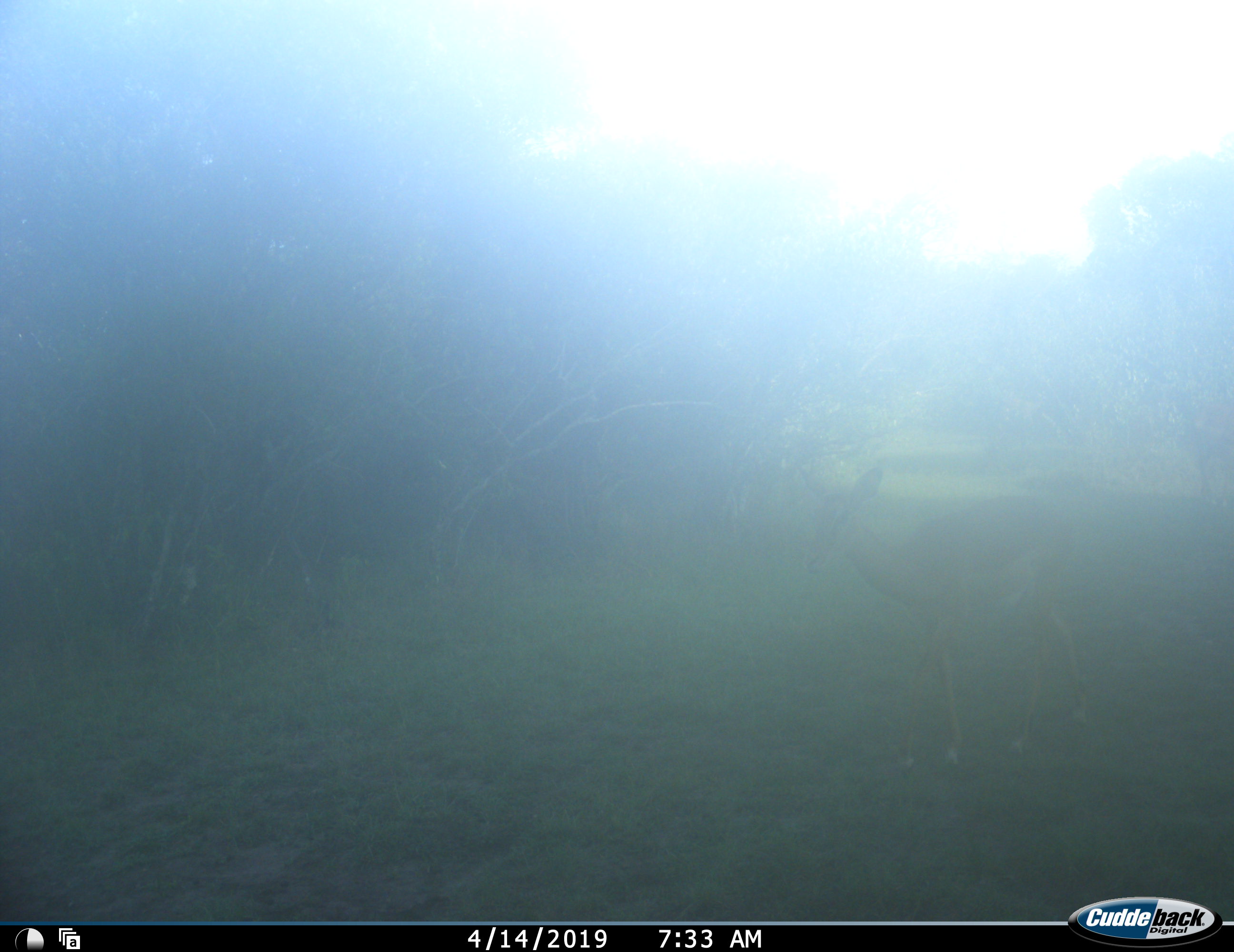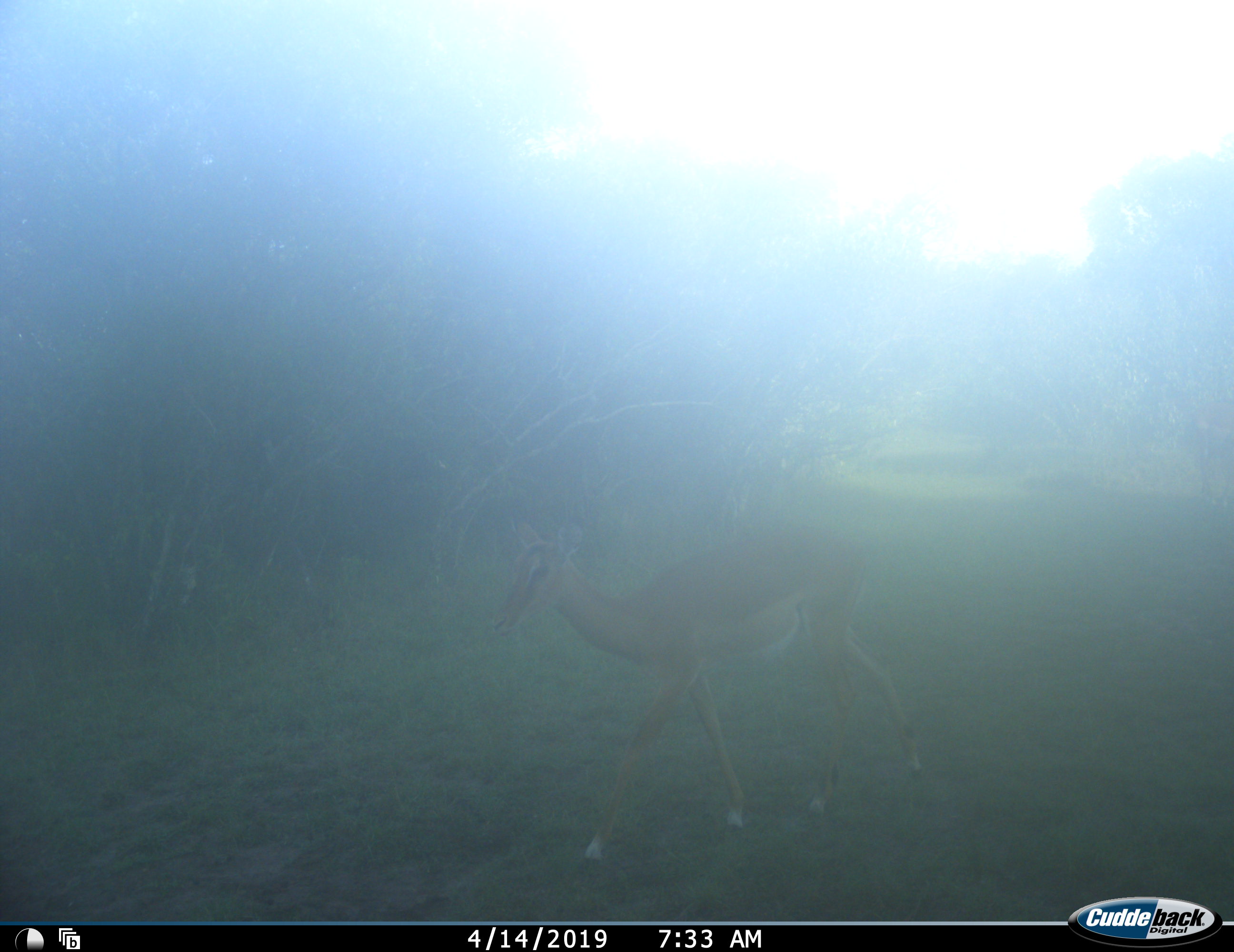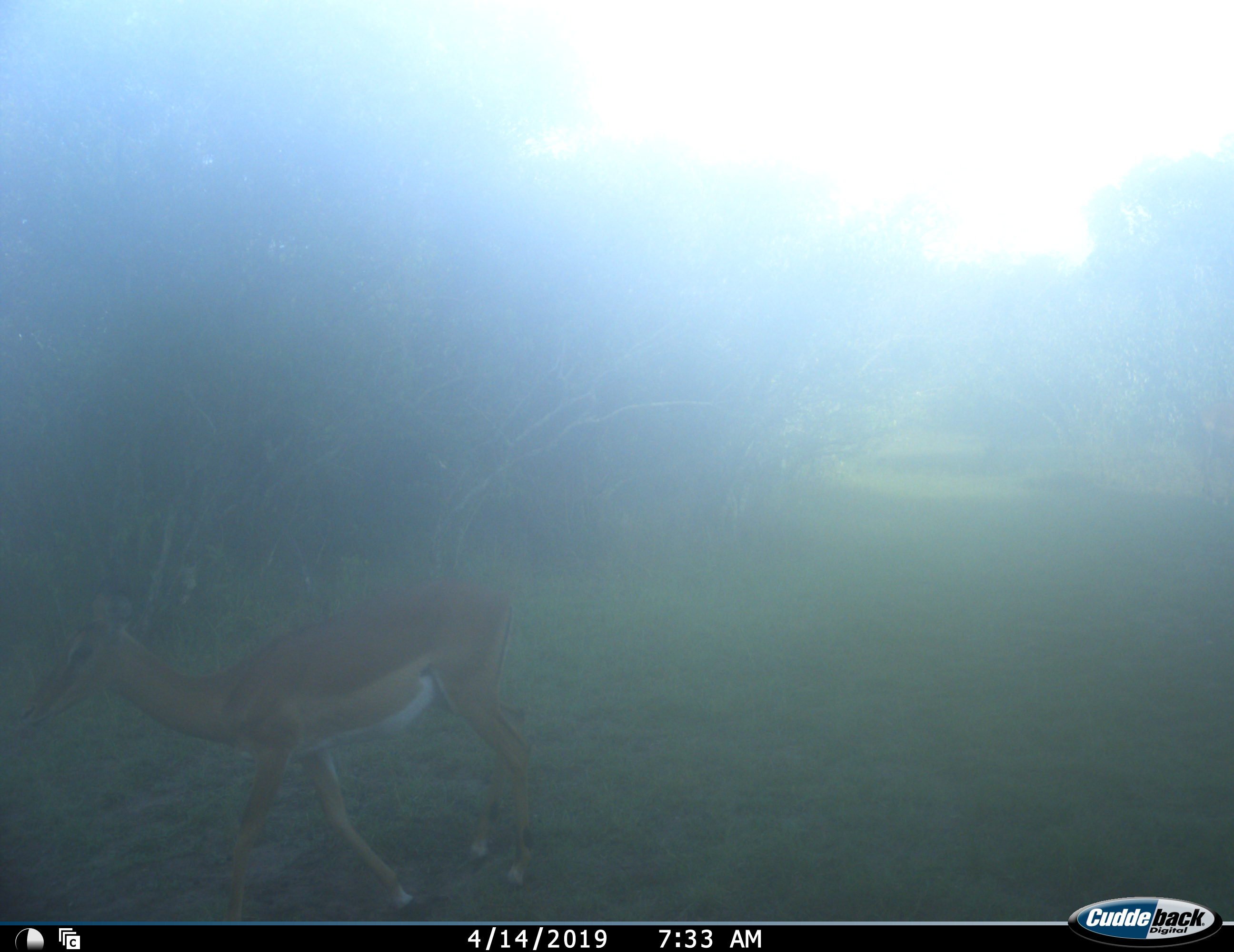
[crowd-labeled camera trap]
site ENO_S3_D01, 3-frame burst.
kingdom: Animalia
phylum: Chordata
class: Mammalia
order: Artiodactyla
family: Bovidae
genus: Aepyceros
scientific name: Aepyceros melampus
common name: impala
Impala (Aepyceros melampus), count 1. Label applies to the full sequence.